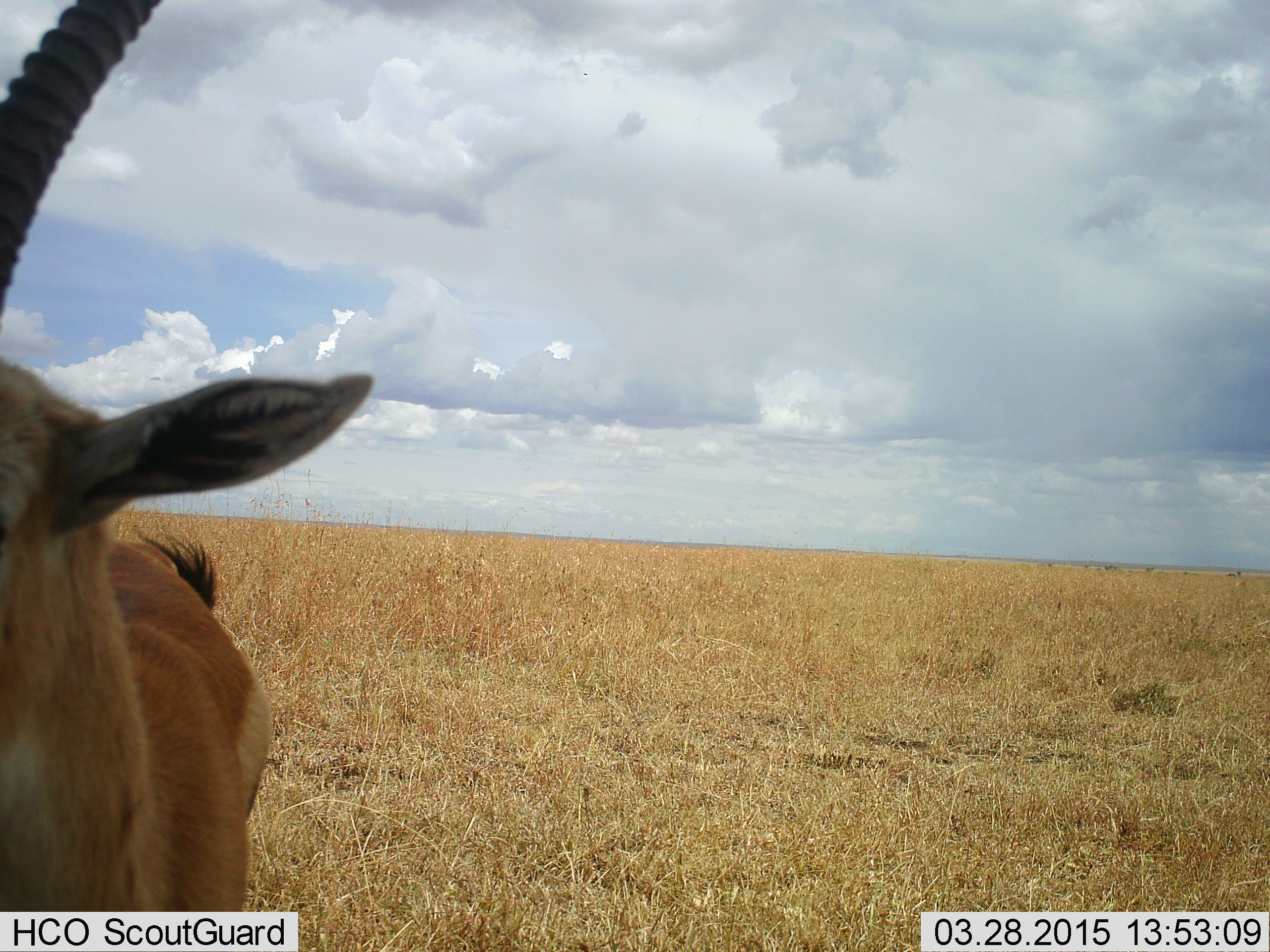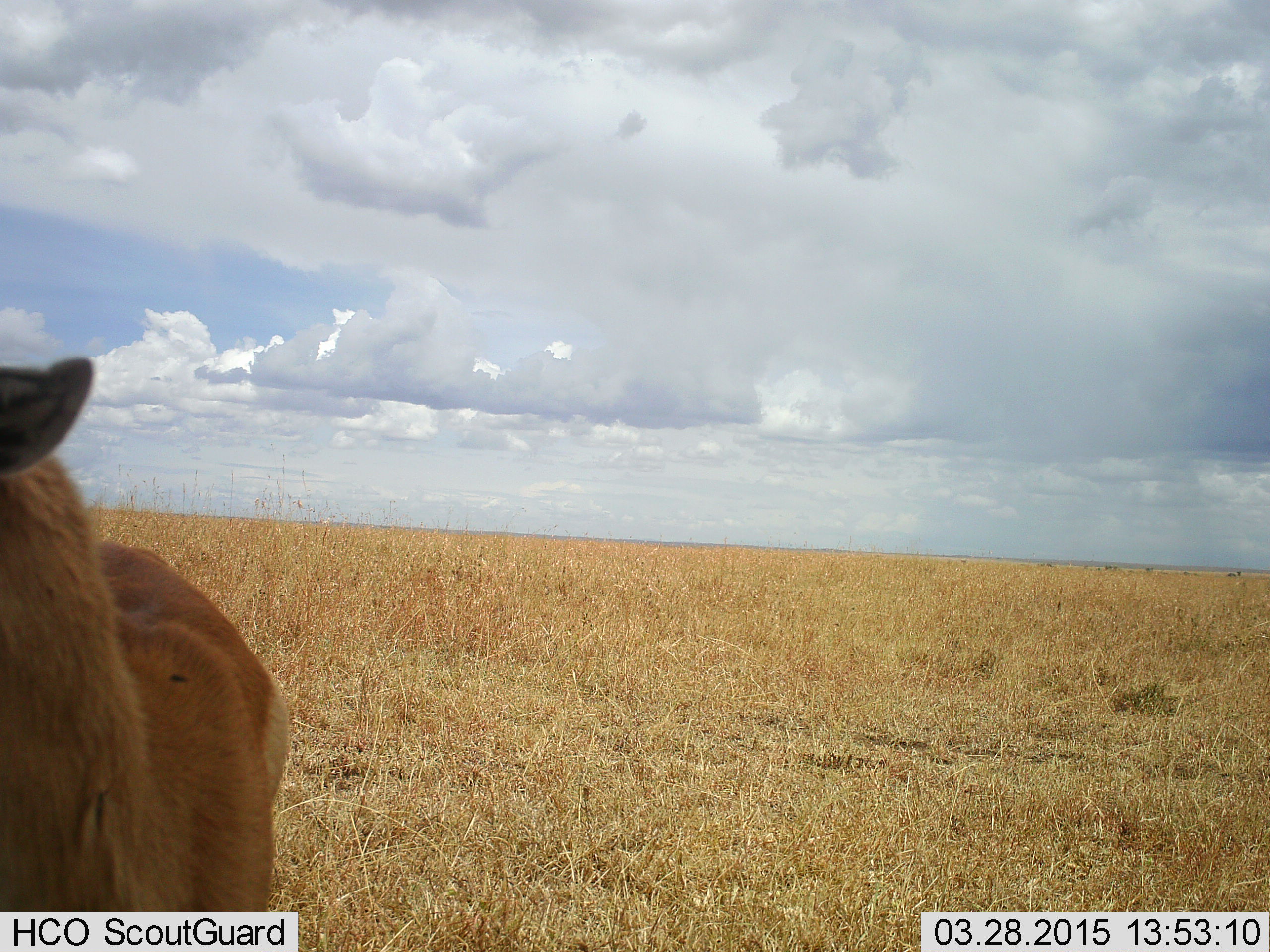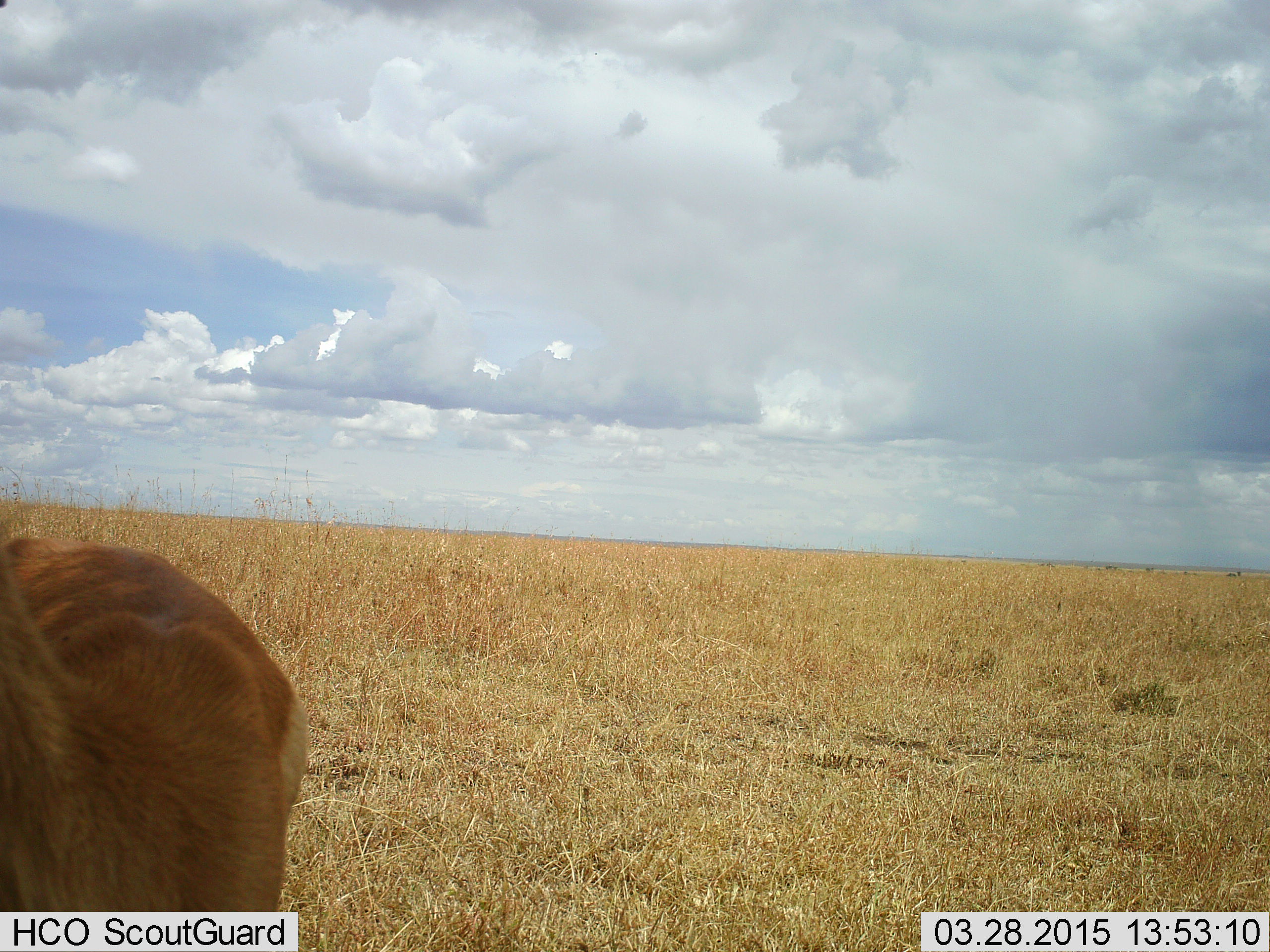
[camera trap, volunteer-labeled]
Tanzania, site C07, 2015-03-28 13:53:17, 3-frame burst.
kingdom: Animalia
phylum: Chordata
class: Mammalia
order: Artiodactyla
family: Bovidae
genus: Eudorcas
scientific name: Eudorcas thomsonii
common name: thomson's gazelle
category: gazellethomsons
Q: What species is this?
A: Gazellethomsons (thomson's gazelle) (Eudorcas thomsonii).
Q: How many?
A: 1.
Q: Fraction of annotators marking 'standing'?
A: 90%.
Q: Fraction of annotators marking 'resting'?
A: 10%.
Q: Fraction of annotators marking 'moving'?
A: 10%.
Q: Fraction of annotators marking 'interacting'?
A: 10%.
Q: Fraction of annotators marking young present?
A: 0%.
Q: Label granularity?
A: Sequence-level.